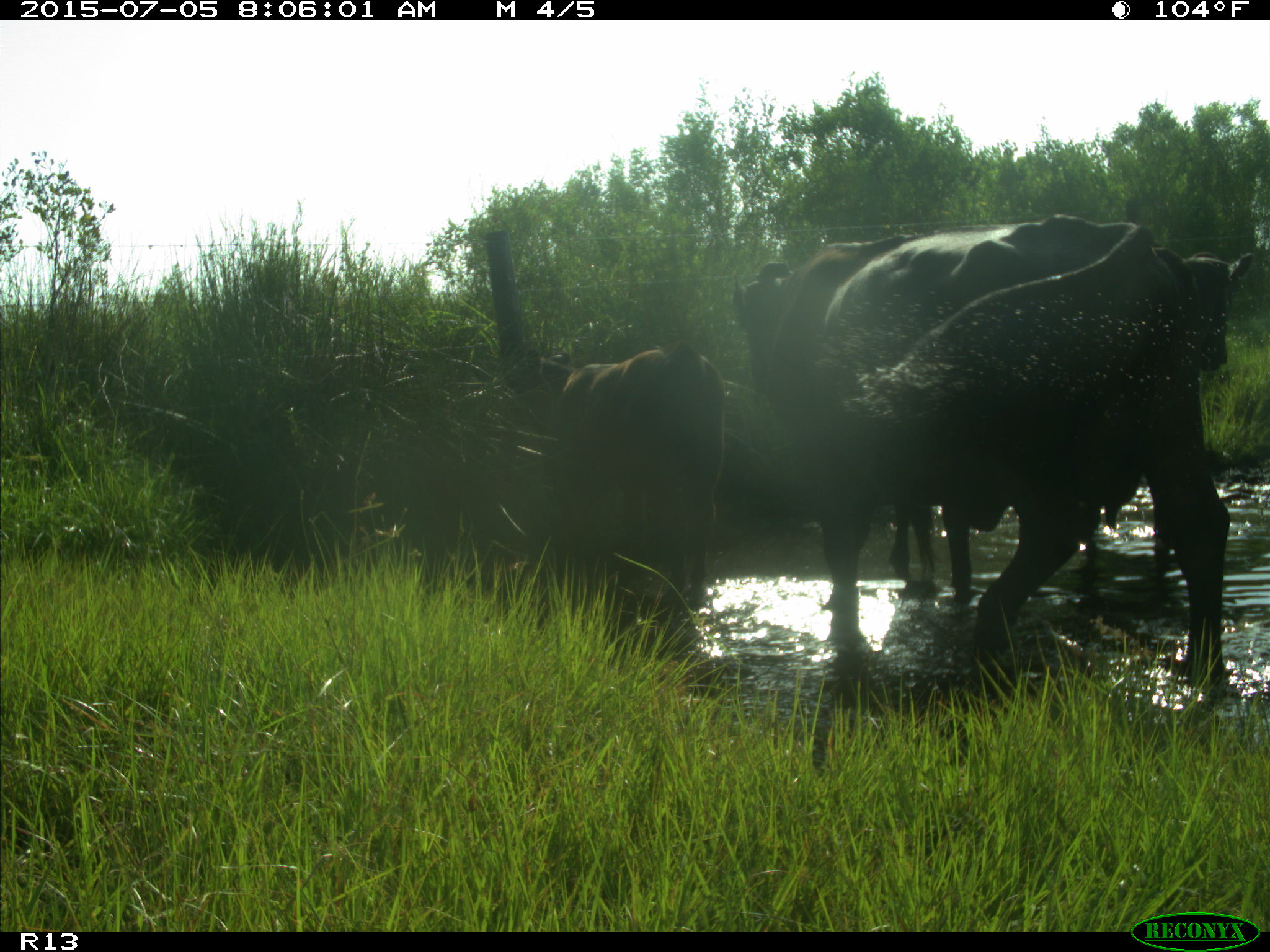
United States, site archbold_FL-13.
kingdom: Animalia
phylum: Chordata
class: Mammalia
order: Artiodactyla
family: Bovidae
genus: Bos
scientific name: Bos taurus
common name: domestic cow